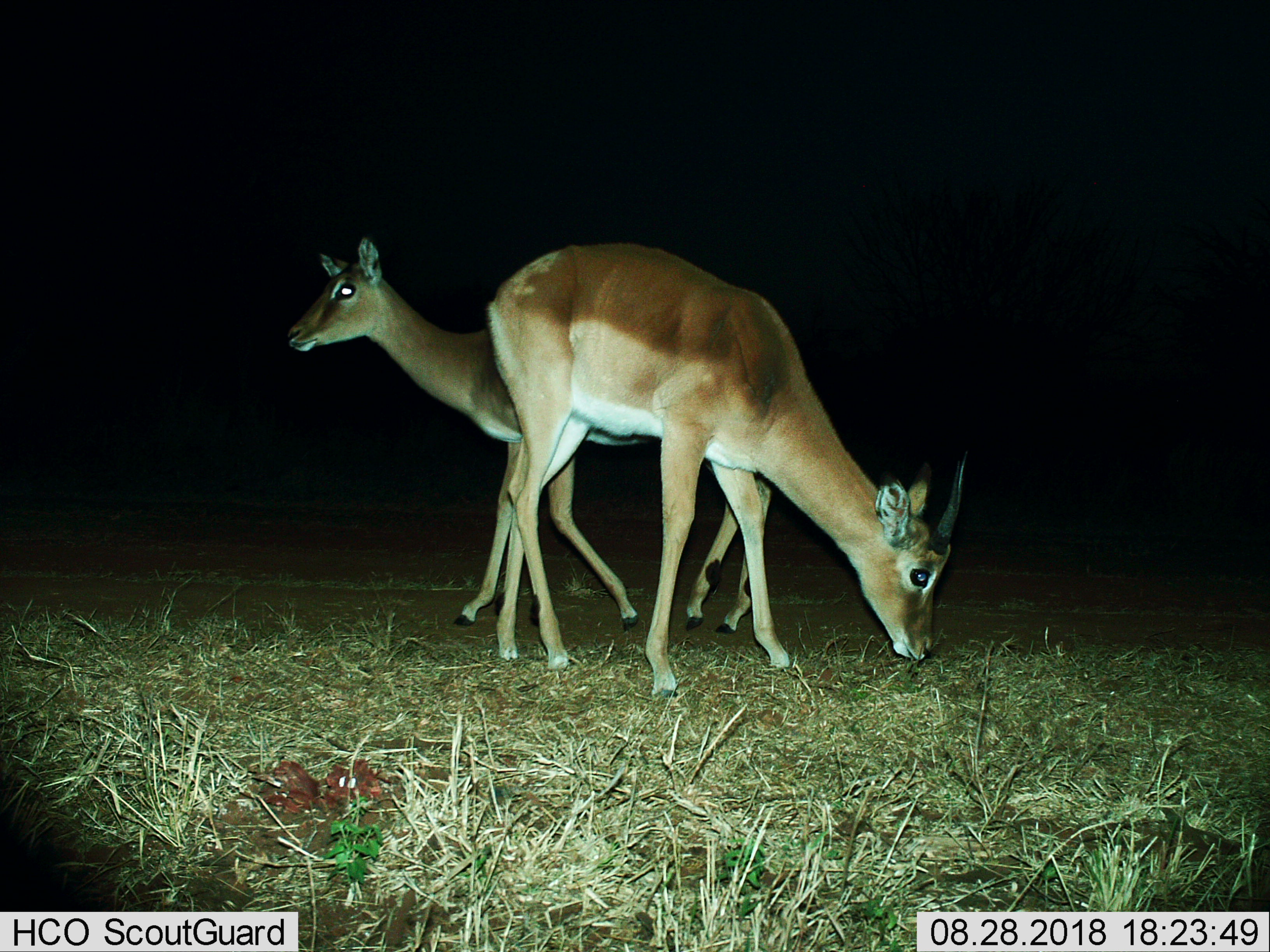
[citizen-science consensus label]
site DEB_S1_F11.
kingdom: Animalia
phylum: Chordata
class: Mammalia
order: Artiodactyla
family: Bovidae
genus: Aepyceros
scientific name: Aepyceros melampus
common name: impala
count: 2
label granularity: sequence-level